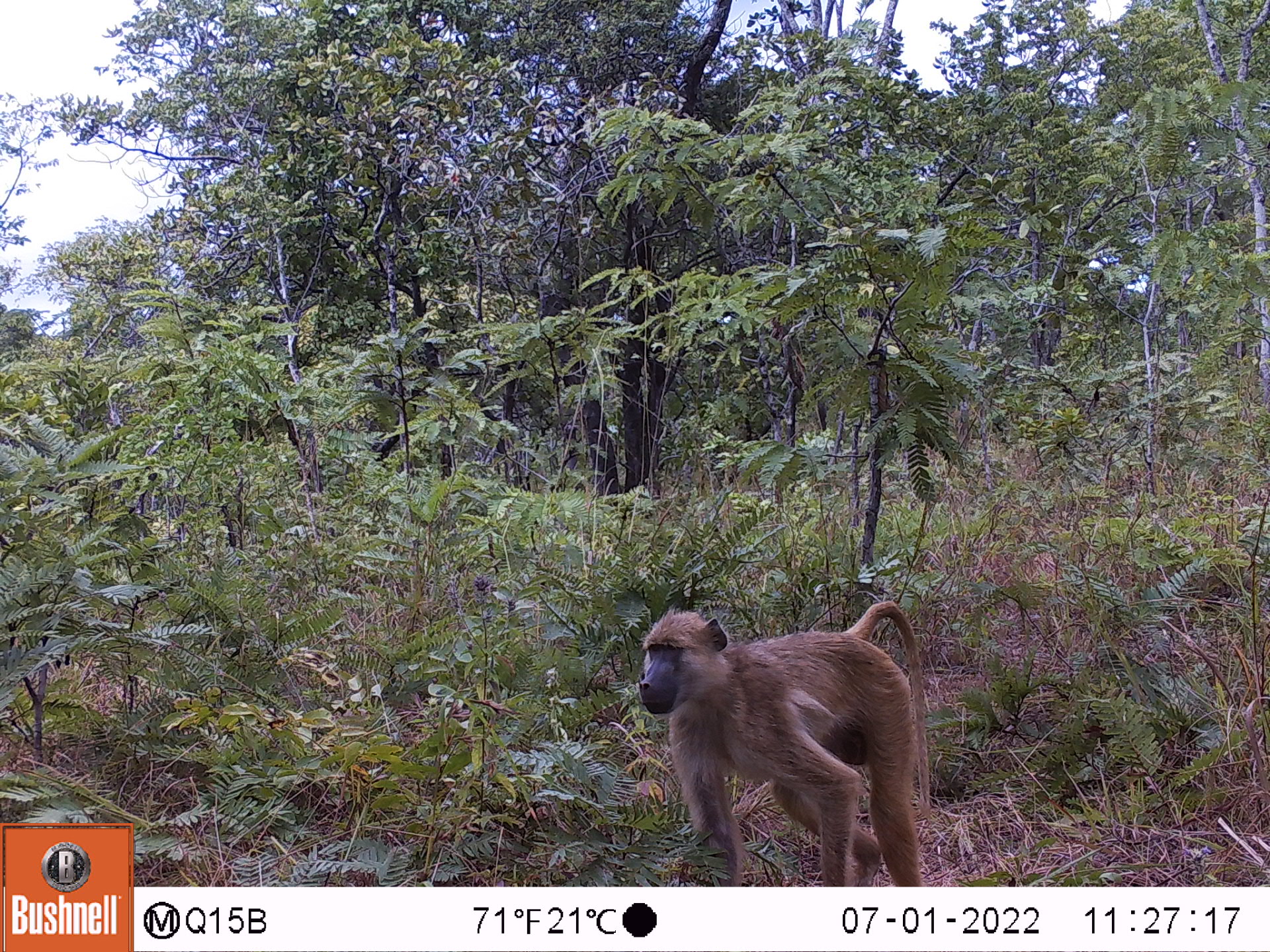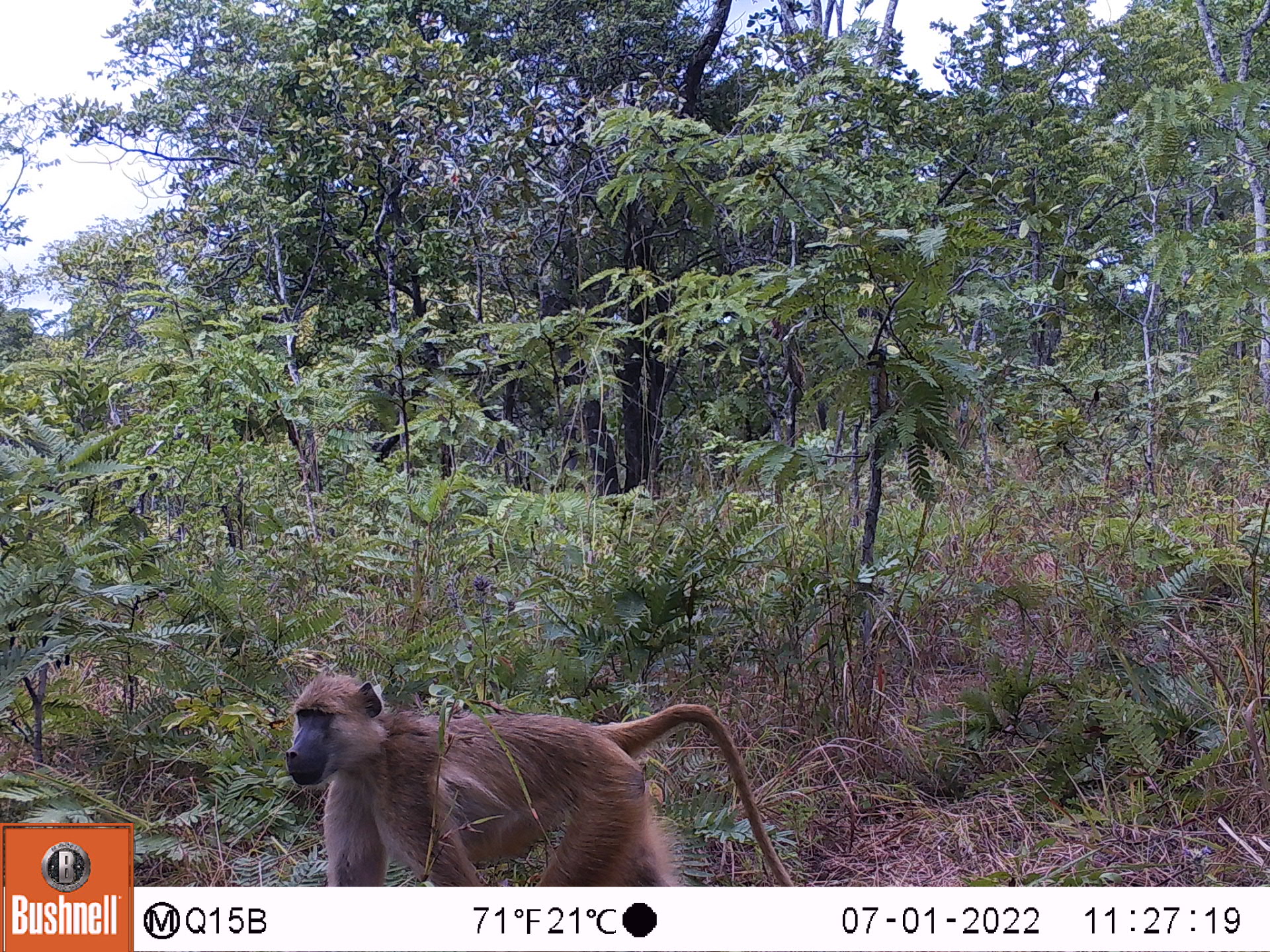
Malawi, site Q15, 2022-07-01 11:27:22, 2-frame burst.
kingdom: Animalia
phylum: Chordata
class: Mammalia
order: Primates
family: Cercopithecidae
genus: Papio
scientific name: Papio cynocephalus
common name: yellow baboon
Yellow baboon (Papio cynocephalus), count 1.